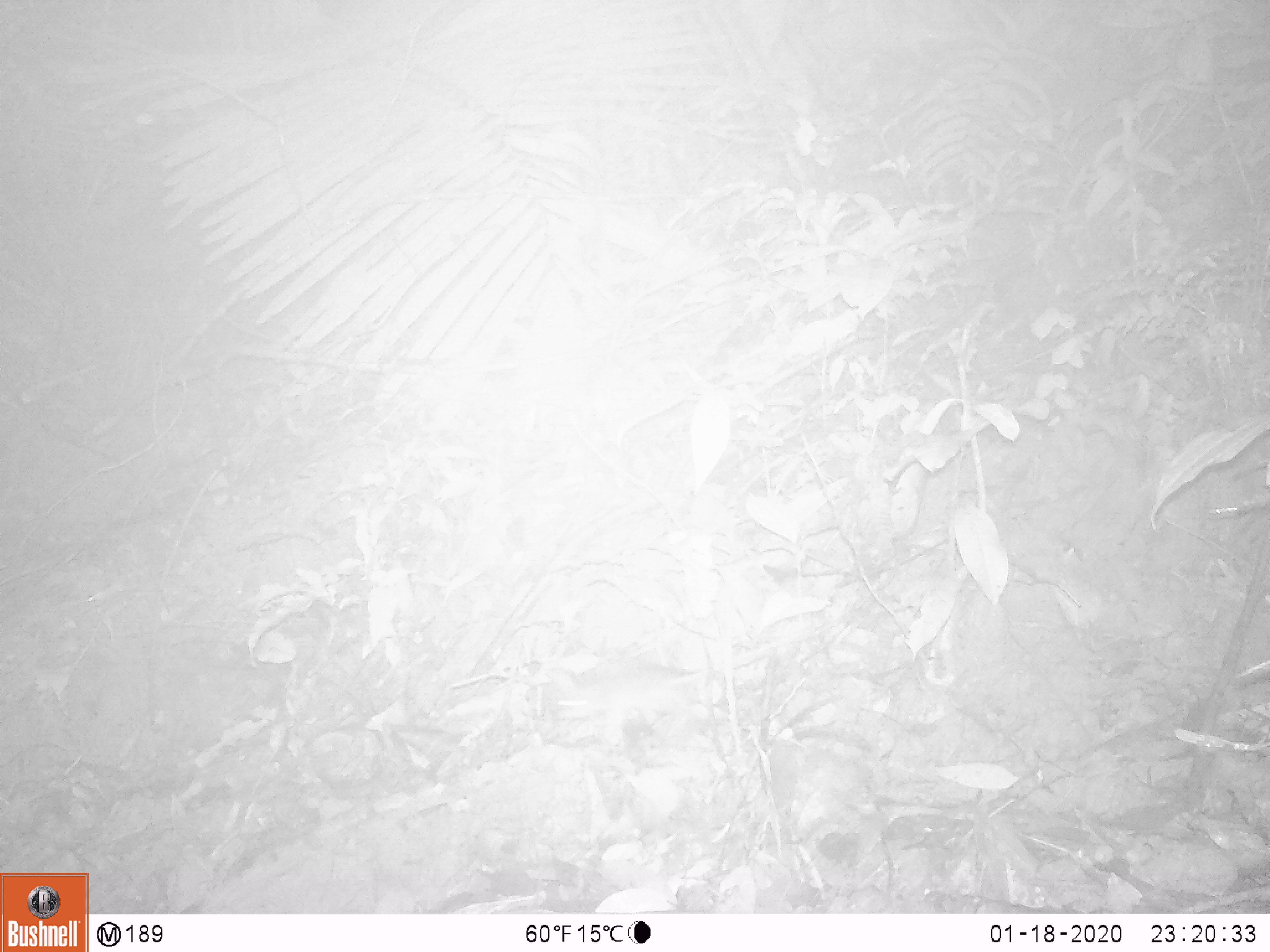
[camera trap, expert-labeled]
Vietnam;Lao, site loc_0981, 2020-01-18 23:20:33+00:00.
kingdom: Animalia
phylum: Chordata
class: Mammalia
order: Rodentia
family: Muridae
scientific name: Muridae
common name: old-world mice and rats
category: unidentified murid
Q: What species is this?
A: Unidentified murid (old-world mice and rats) (Muridae).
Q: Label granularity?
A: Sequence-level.